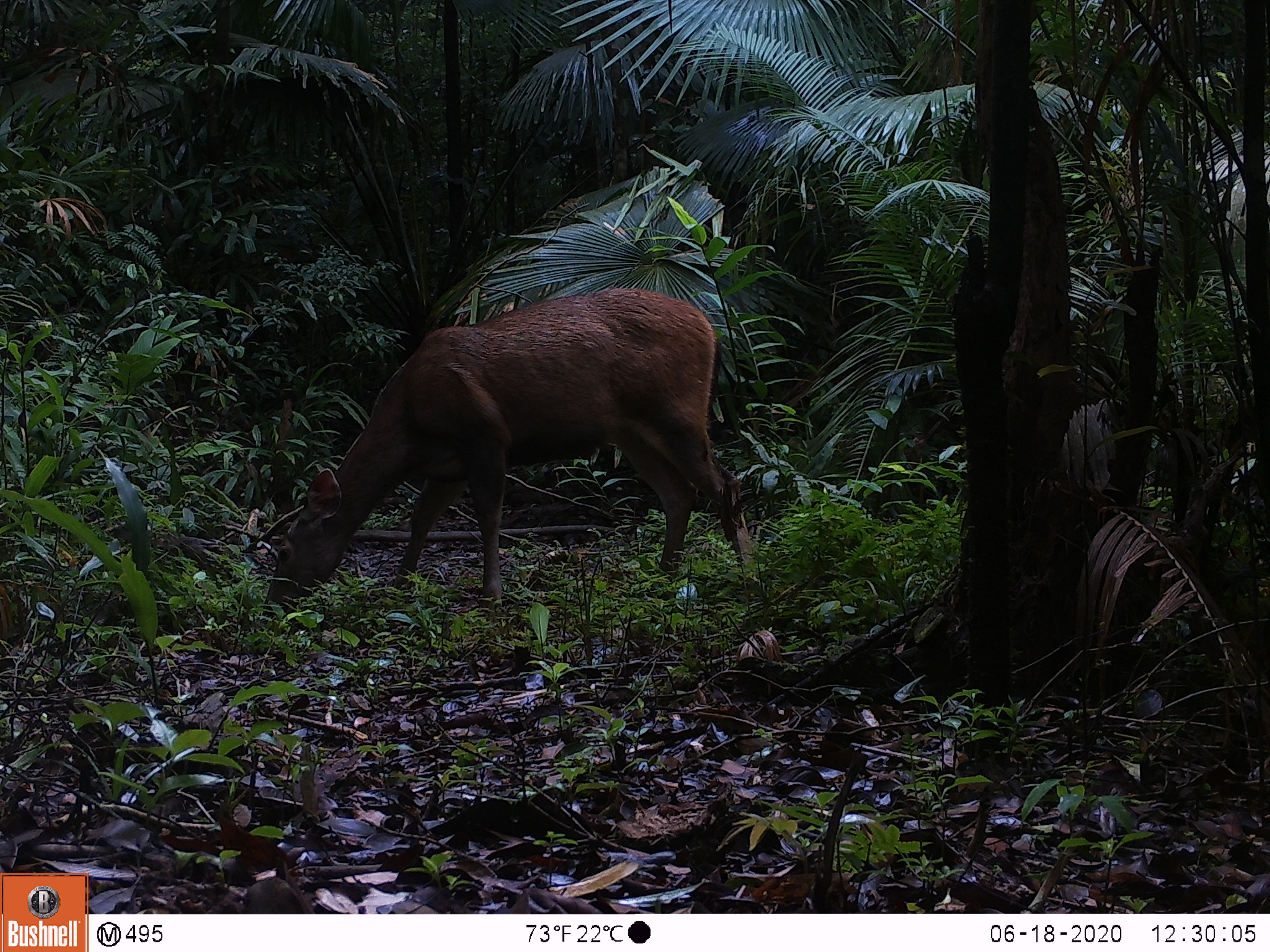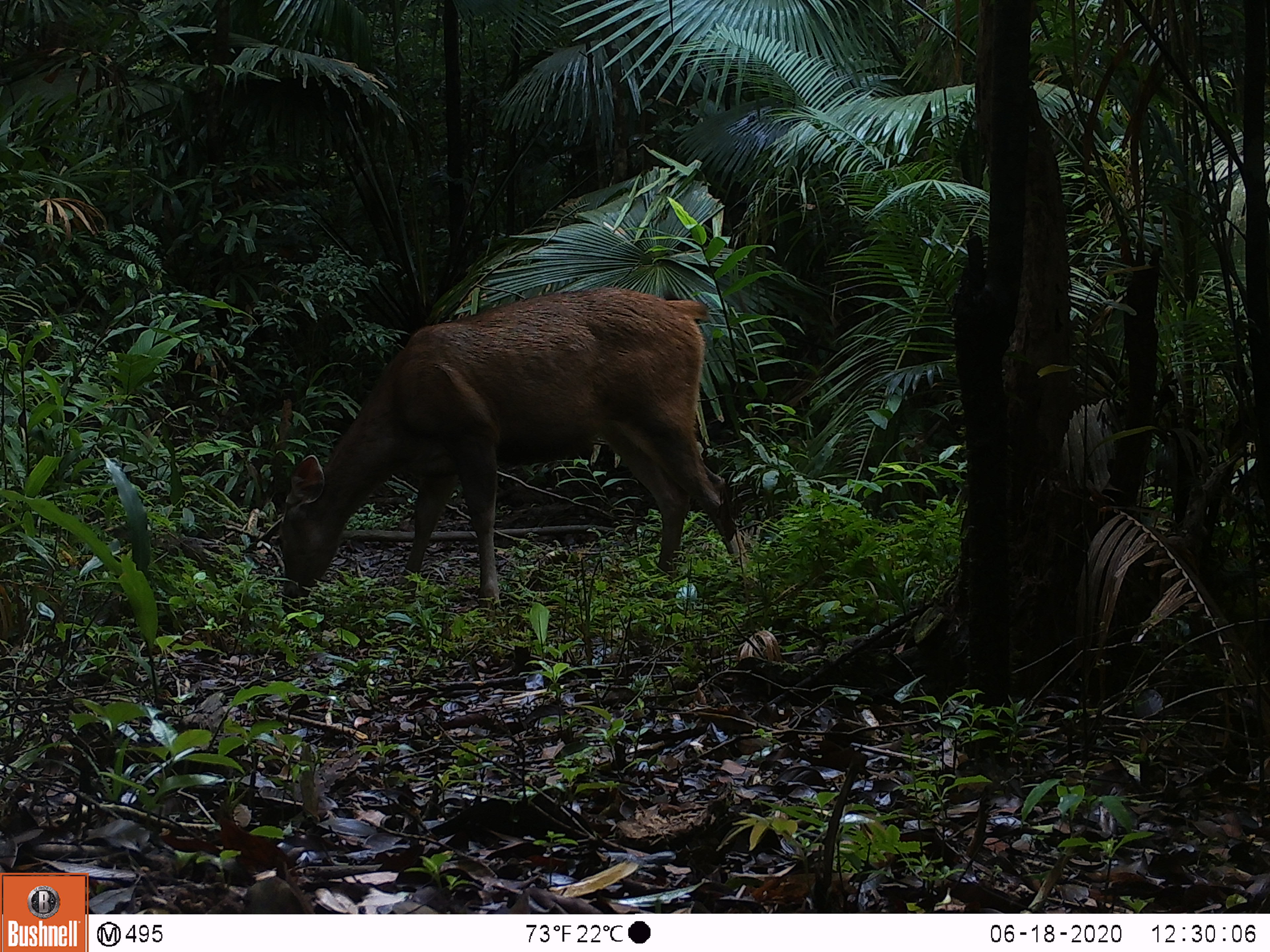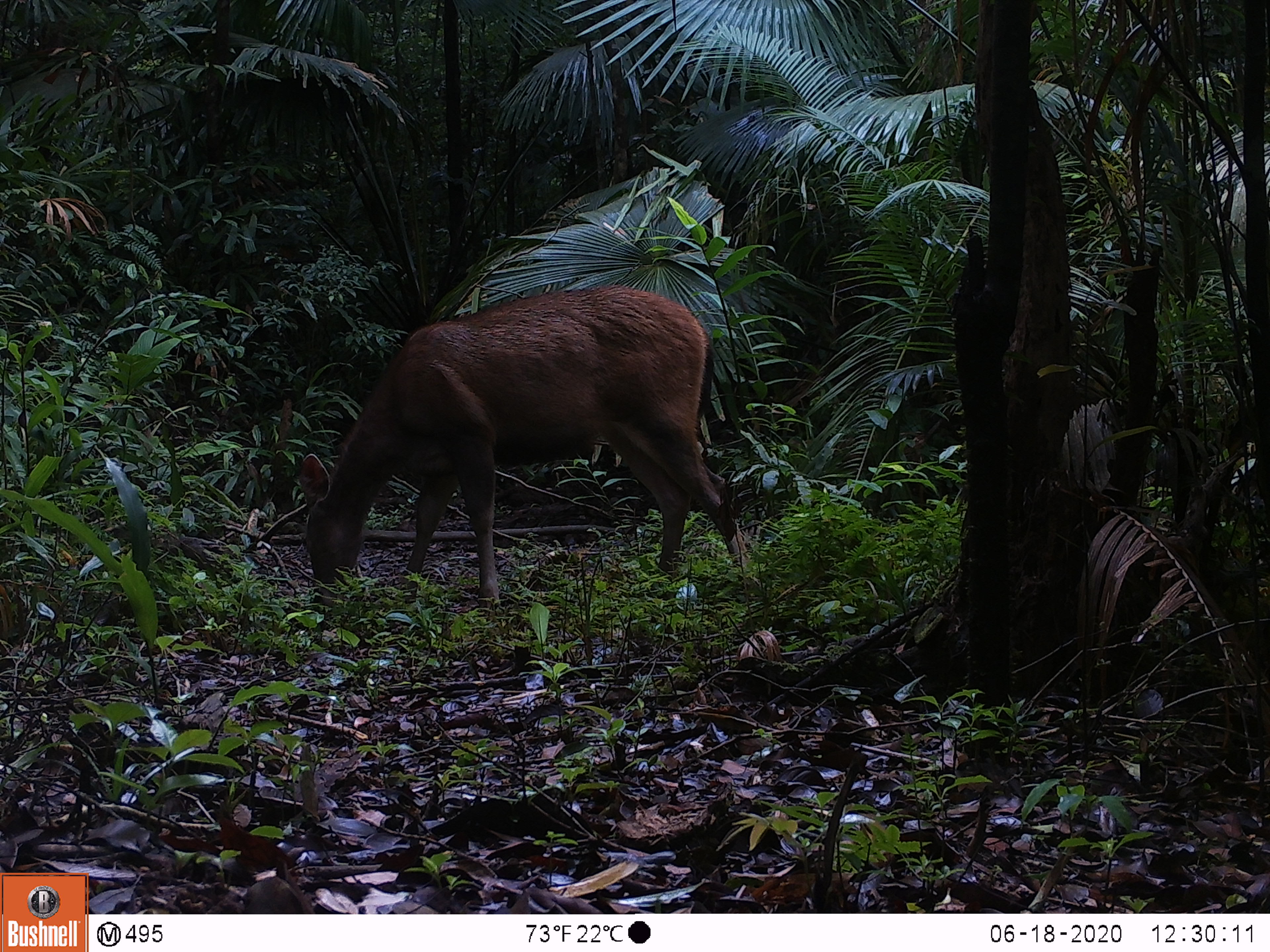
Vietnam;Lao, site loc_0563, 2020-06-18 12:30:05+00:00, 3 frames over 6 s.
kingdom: Animalia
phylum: Chordata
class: Mammalia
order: Artiodactyla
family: Cervidae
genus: Rusa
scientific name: Rusa unicolor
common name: sambar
Sambar (Rusa unicolor). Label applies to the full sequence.